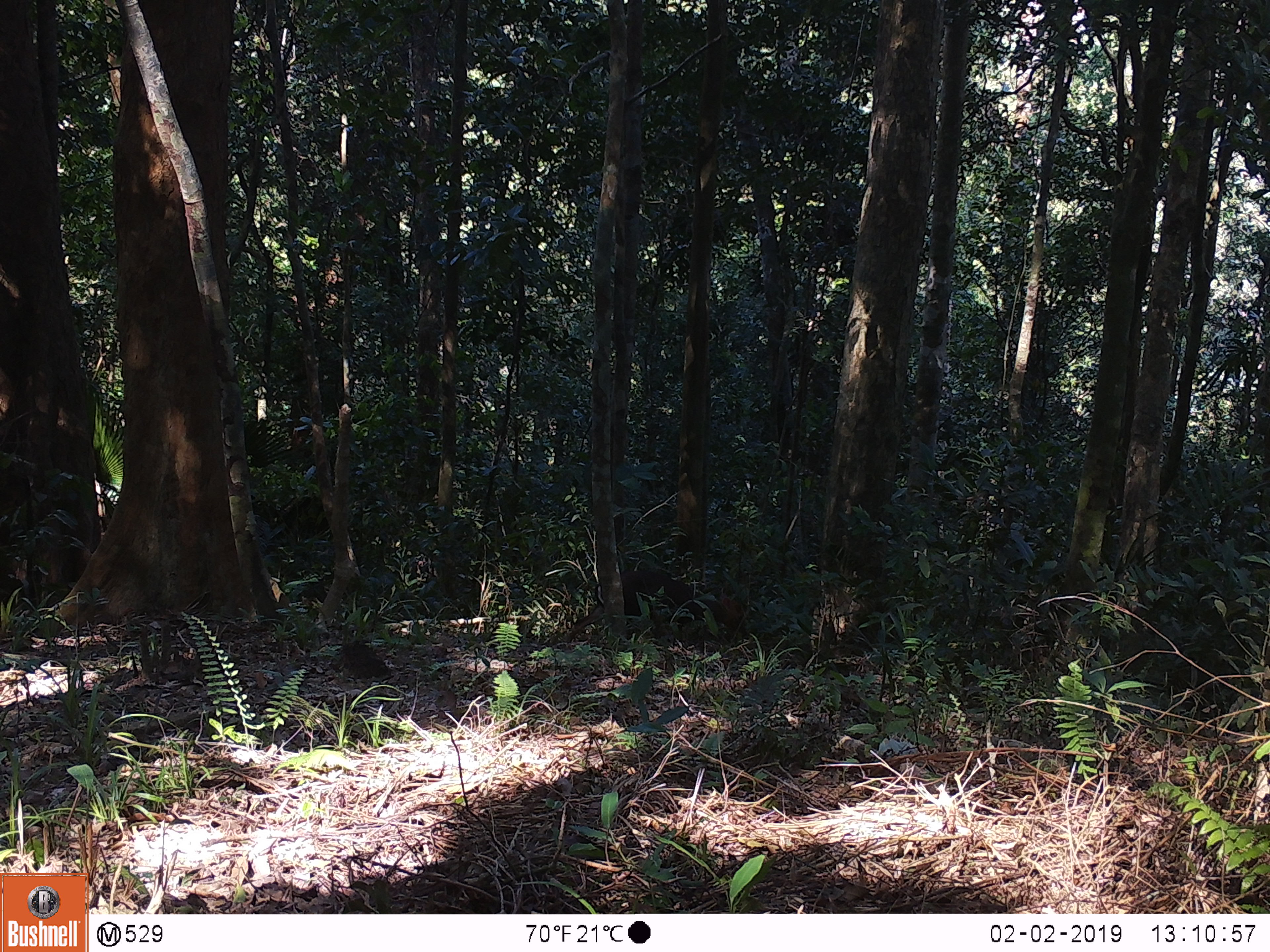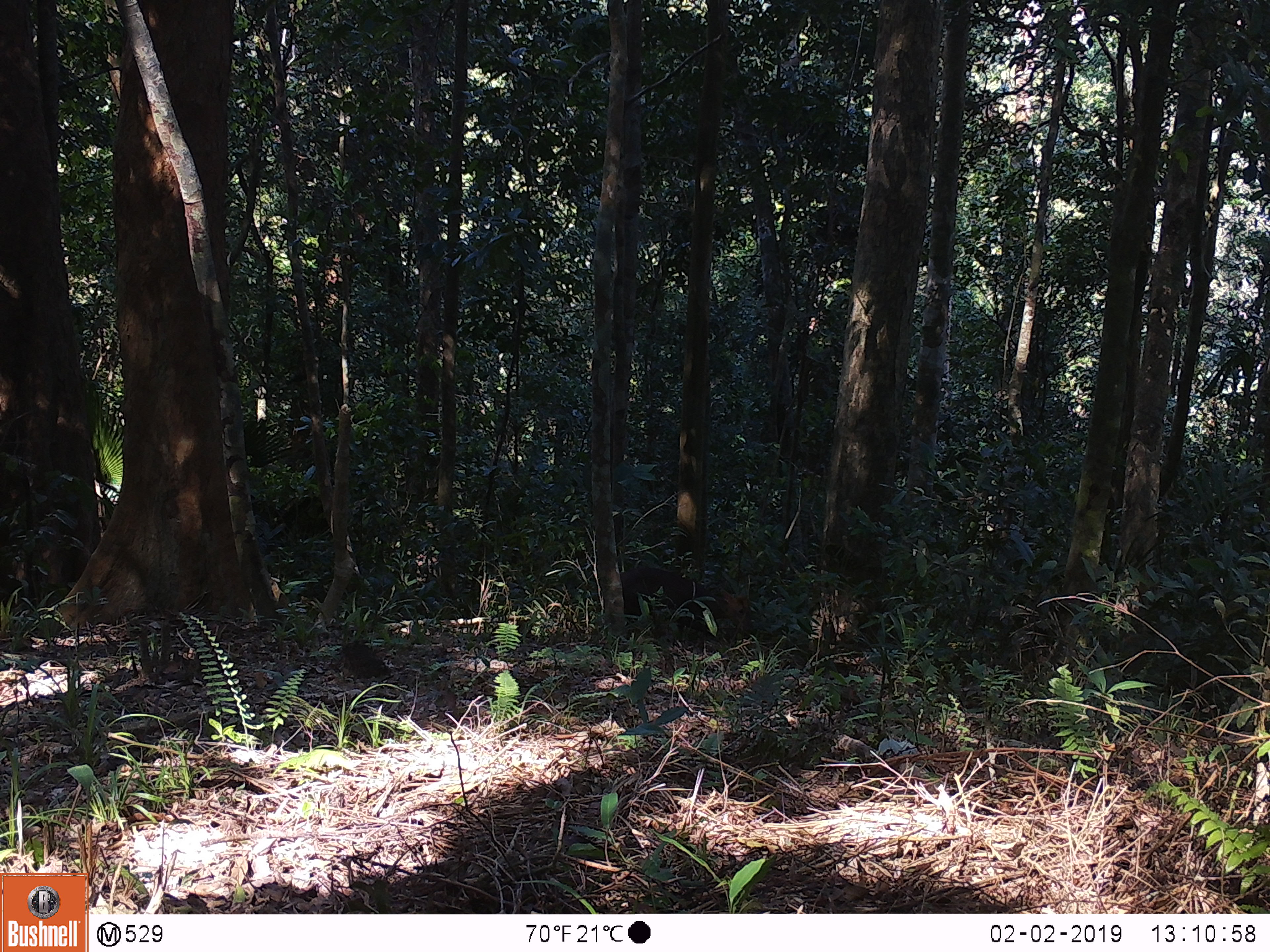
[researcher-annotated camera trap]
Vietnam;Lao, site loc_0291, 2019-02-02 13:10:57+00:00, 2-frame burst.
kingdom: Animalia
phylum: Chordata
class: Mammalia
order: Artiodactyla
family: Cervidae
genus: Muntiacus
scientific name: Muntiacus rooseveltorum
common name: roosevelt's muntjac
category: roosevelts muntjac group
Roosevelts muntjac group (roosevelt's muntjac) (Muntiacus rooseveltorum). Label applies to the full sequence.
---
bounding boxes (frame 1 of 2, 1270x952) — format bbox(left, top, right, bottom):
roosevelts muntjac group: bbox(568, 570, 750, 642)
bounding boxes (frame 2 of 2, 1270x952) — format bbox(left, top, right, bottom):
roosevelts muntjac group: bbox(619, 567, 753, 634)